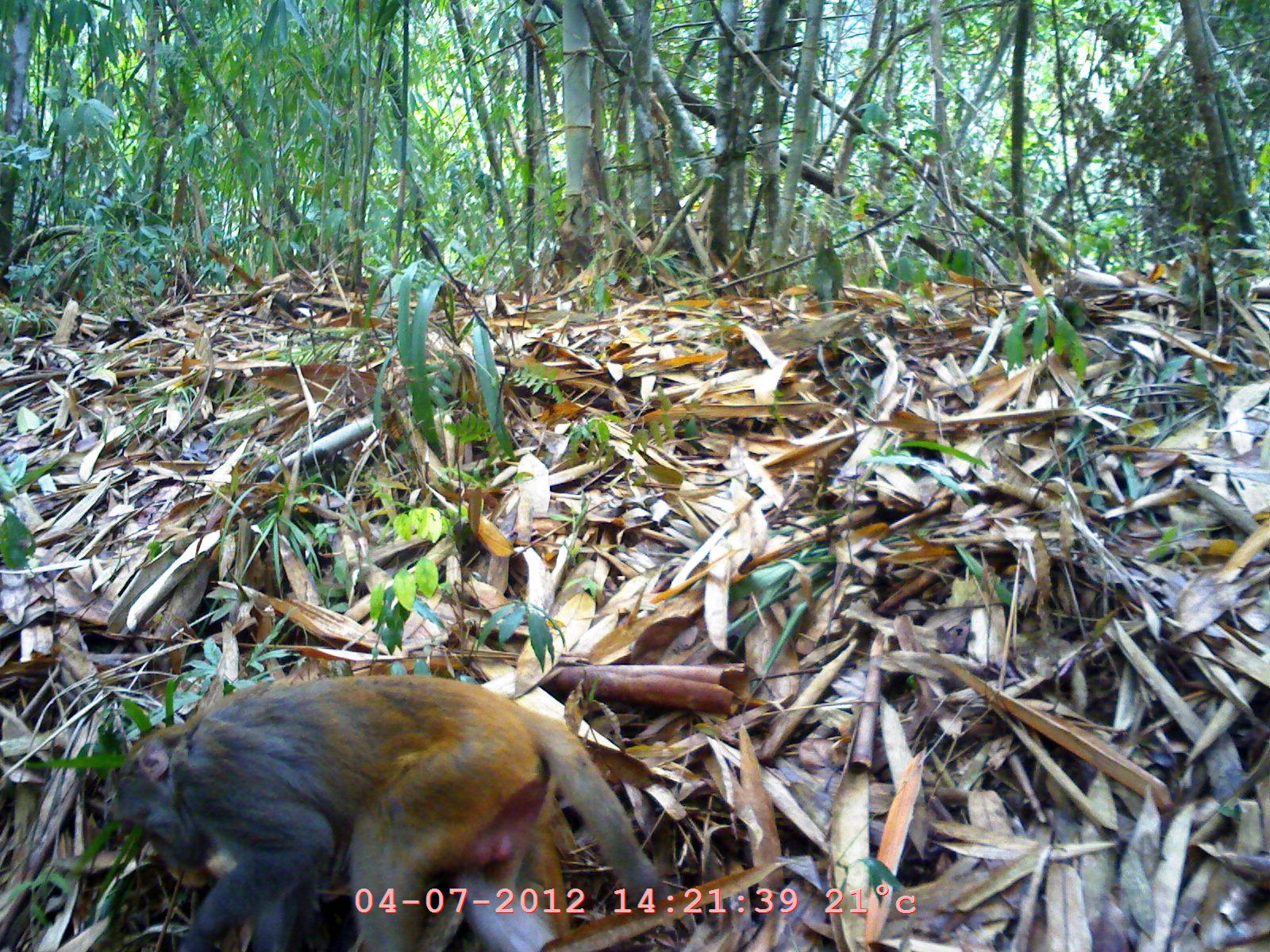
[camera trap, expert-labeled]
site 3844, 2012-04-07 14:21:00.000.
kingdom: Animalia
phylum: Chordata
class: Mammalia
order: Primates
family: Cercopithecidae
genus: Macaca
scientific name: Macaca arctoides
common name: stump-tailed macaque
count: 1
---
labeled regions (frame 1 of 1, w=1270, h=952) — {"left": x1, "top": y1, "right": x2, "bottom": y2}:
macaca arctoides: {"left": 103, "top": 669, "right": 674, "bottom": 952}